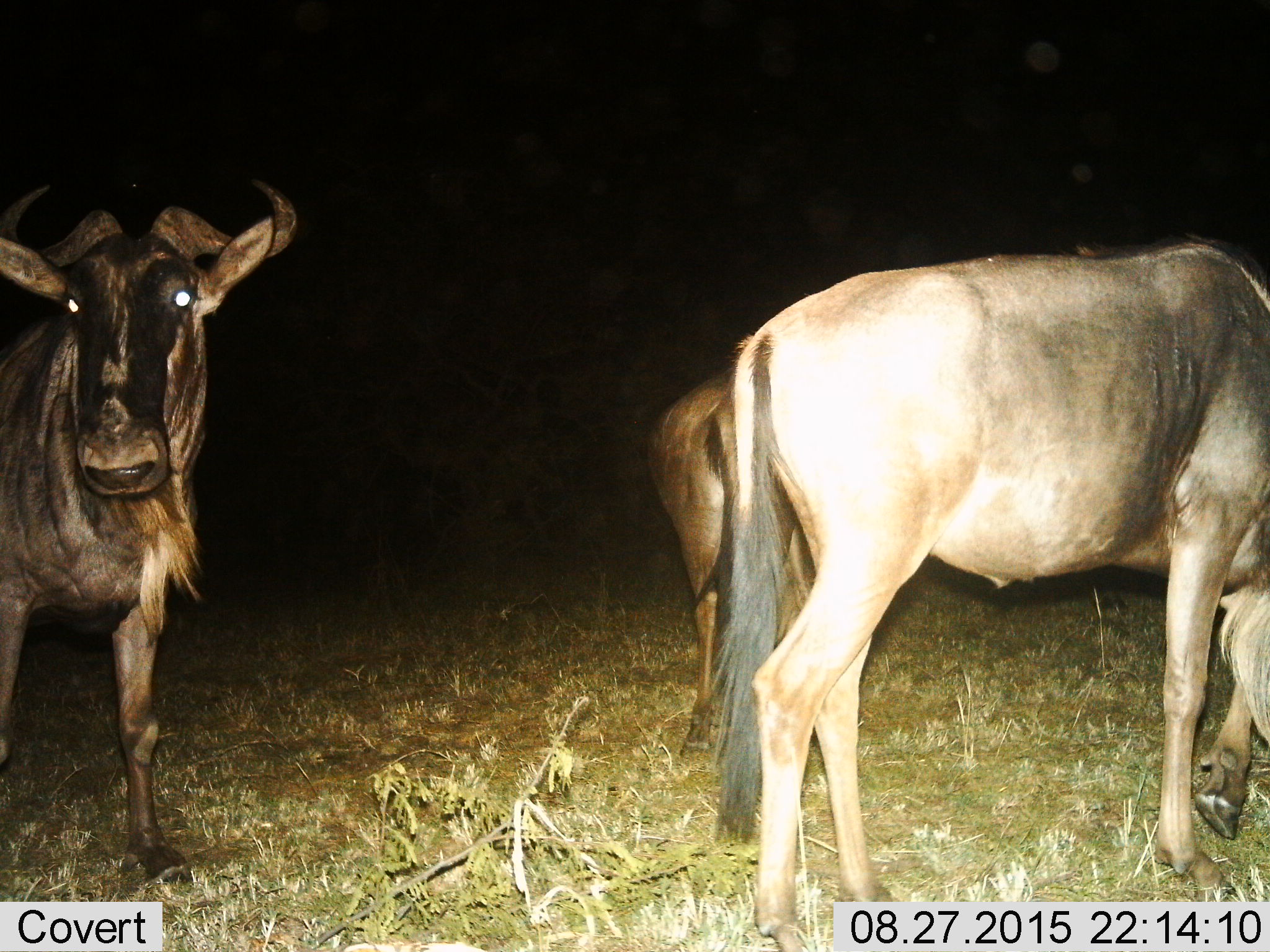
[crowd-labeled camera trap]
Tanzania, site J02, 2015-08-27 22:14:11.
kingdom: Animalia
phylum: Chordata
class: Mammalia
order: Artiodactyla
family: Bovidae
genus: Connochaetes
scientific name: Connochaetes taurinus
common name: blue wildebeest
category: wildebeest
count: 3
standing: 100%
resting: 0%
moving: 30%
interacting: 0%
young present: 0%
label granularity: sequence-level